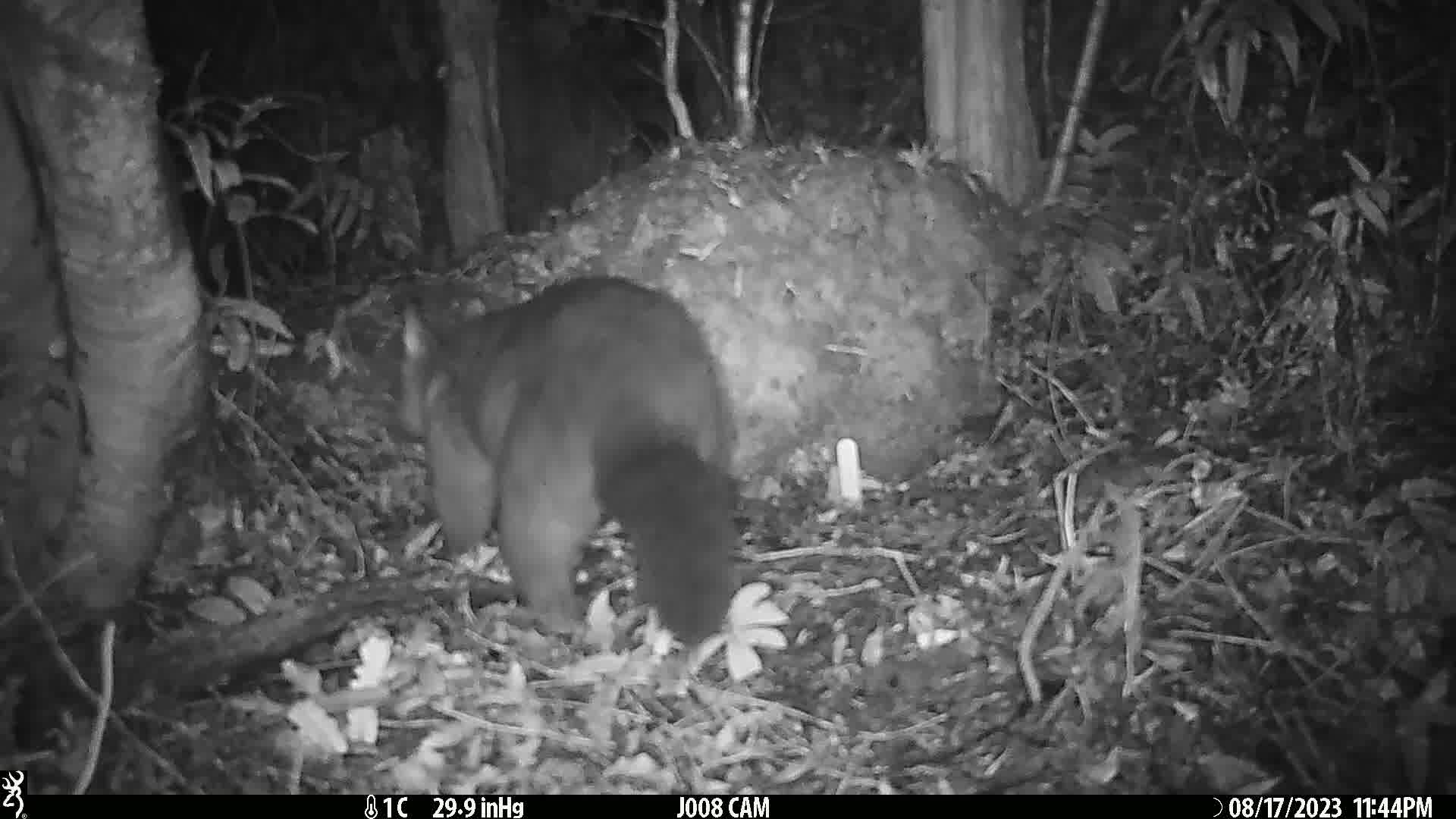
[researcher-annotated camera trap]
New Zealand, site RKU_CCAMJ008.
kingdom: Animalia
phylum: Chordata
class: Mammalia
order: Diprotodontia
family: Phalangeridae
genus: Trichosurus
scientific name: Trichosurus vulpecula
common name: common brushtail possum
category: possum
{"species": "possum (common brushtail possum) (Trichosurus vulpecula)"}